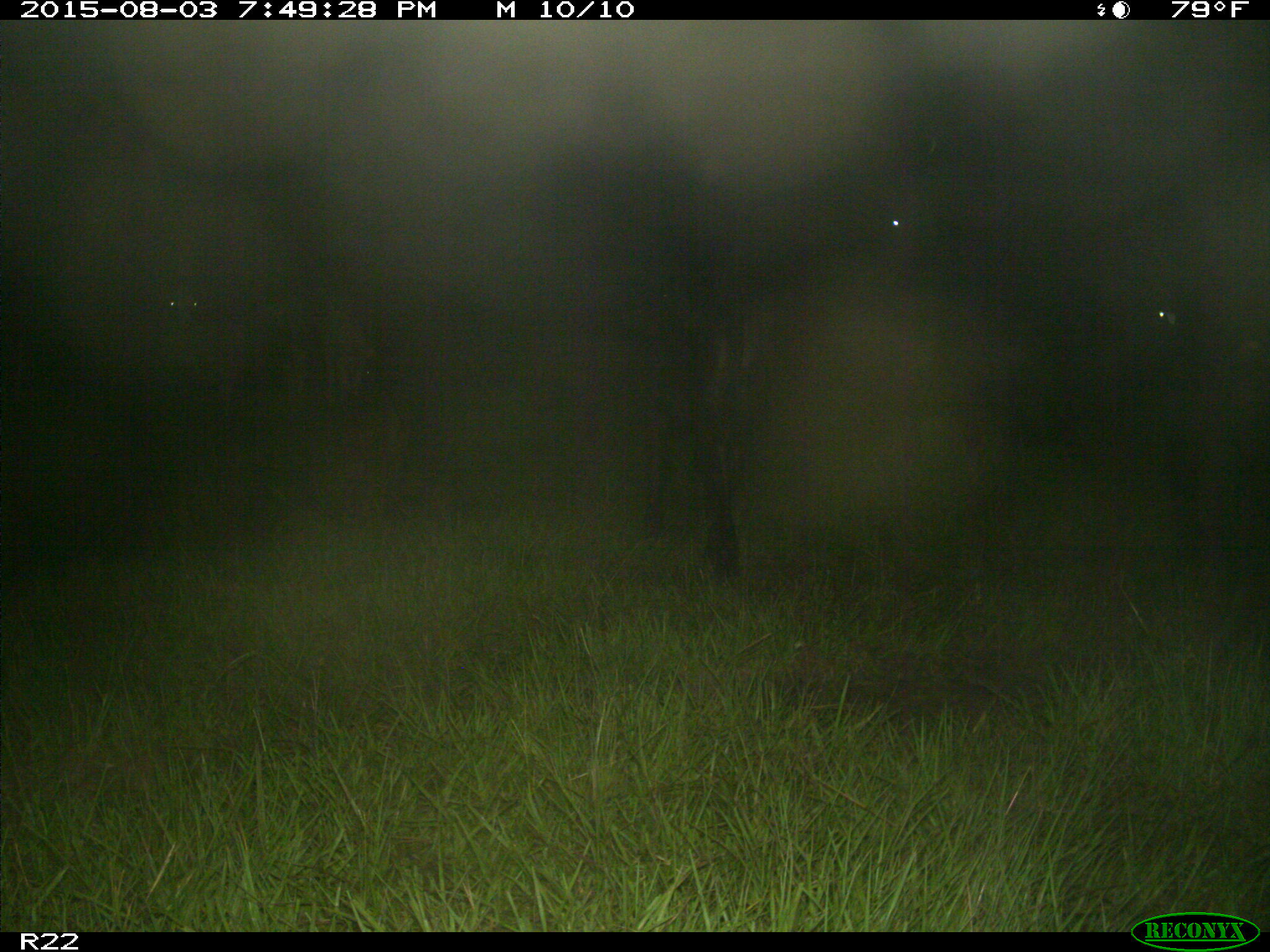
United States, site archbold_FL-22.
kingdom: Animalia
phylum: Chordata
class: Mammalia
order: Artiodactyla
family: Bovidae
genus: Bos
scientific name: Bos taurus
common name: domestic cow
Bos taurus (domestic cow).